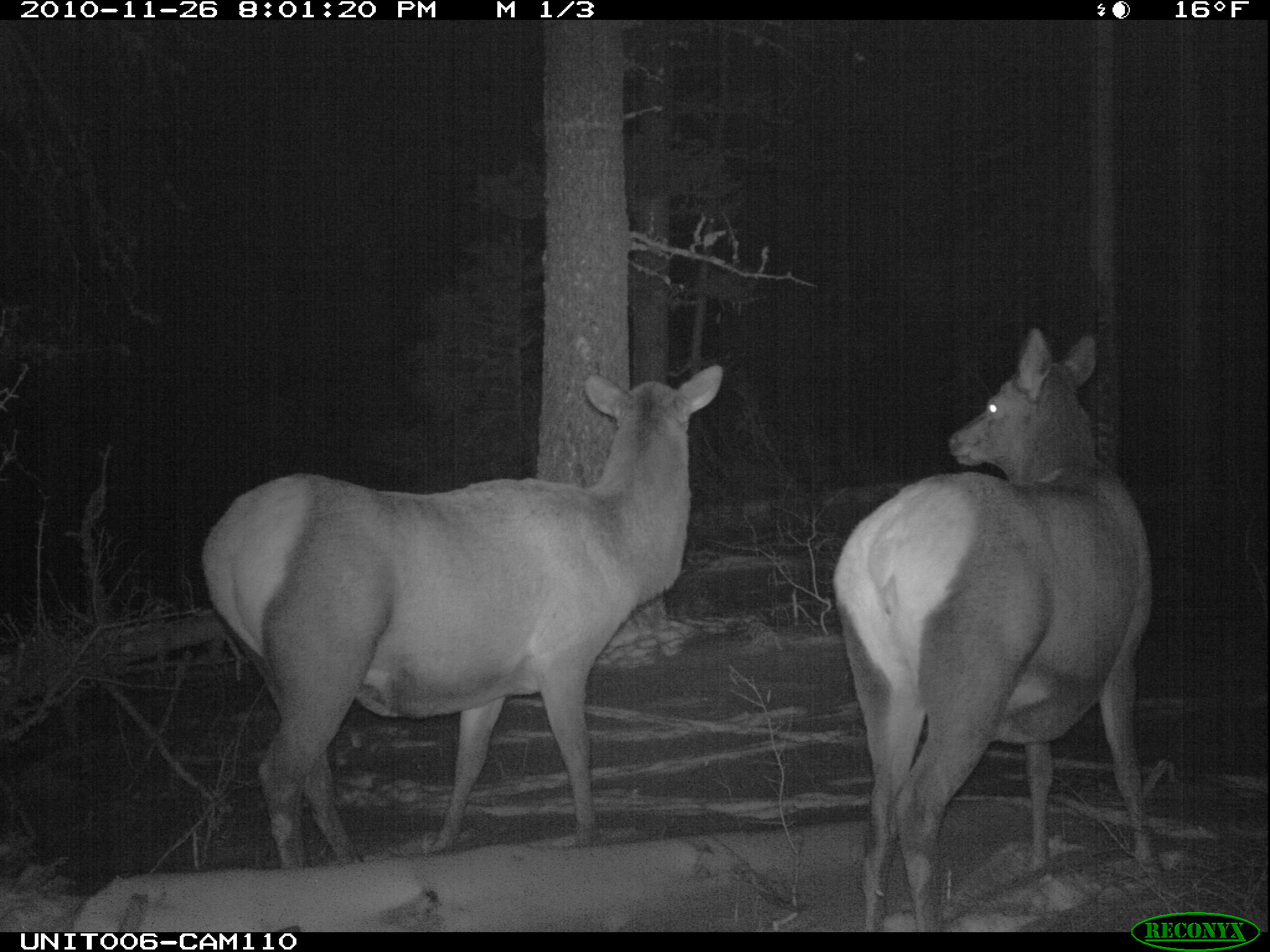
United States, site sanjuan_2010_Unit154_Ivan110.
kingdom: Animalia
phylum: Chordata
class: Mammalia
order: Artiodactyla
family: Cervidae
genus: Cervus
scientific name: Cervus elaphus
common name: red deer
Cervus elaphus (red deer).